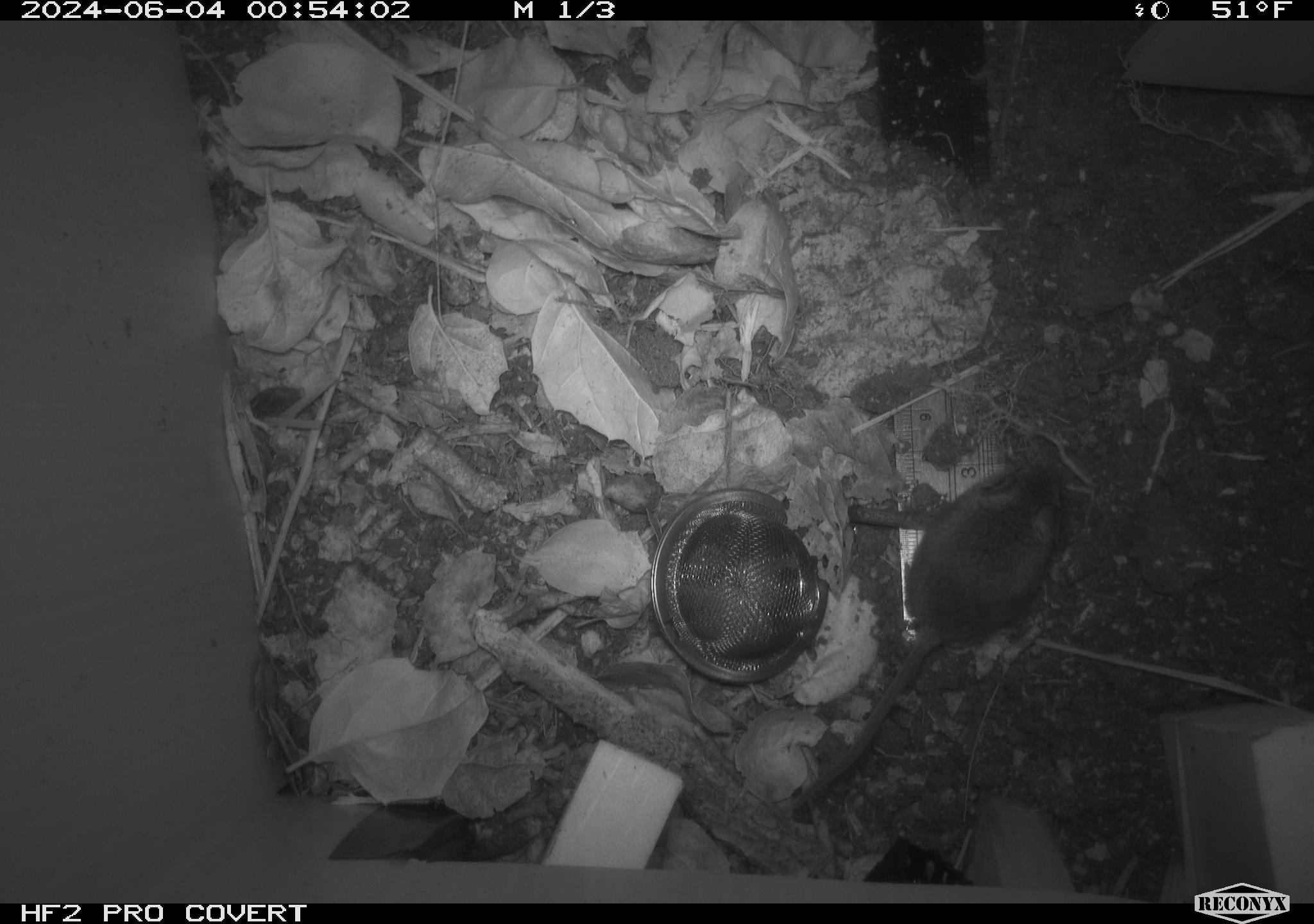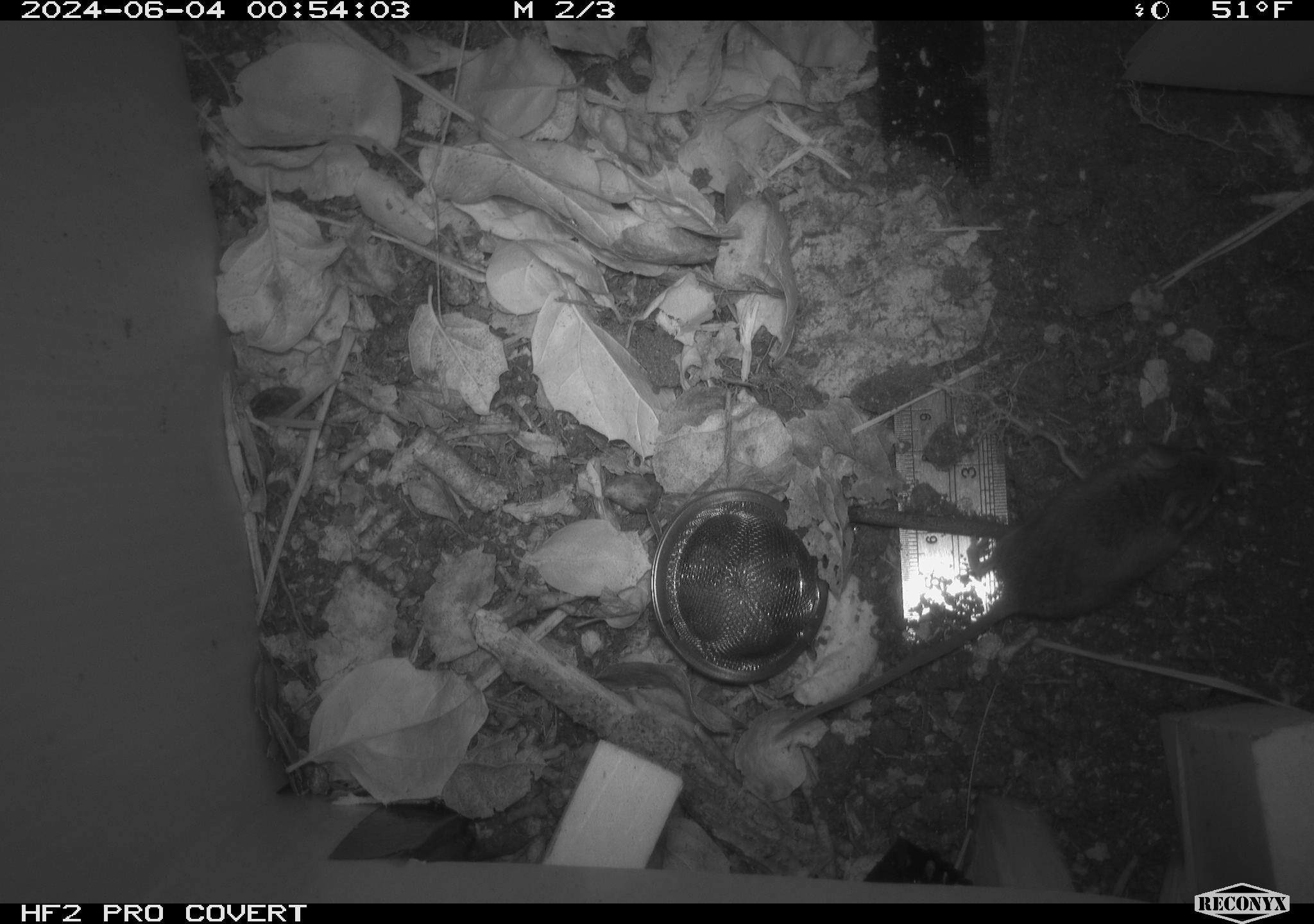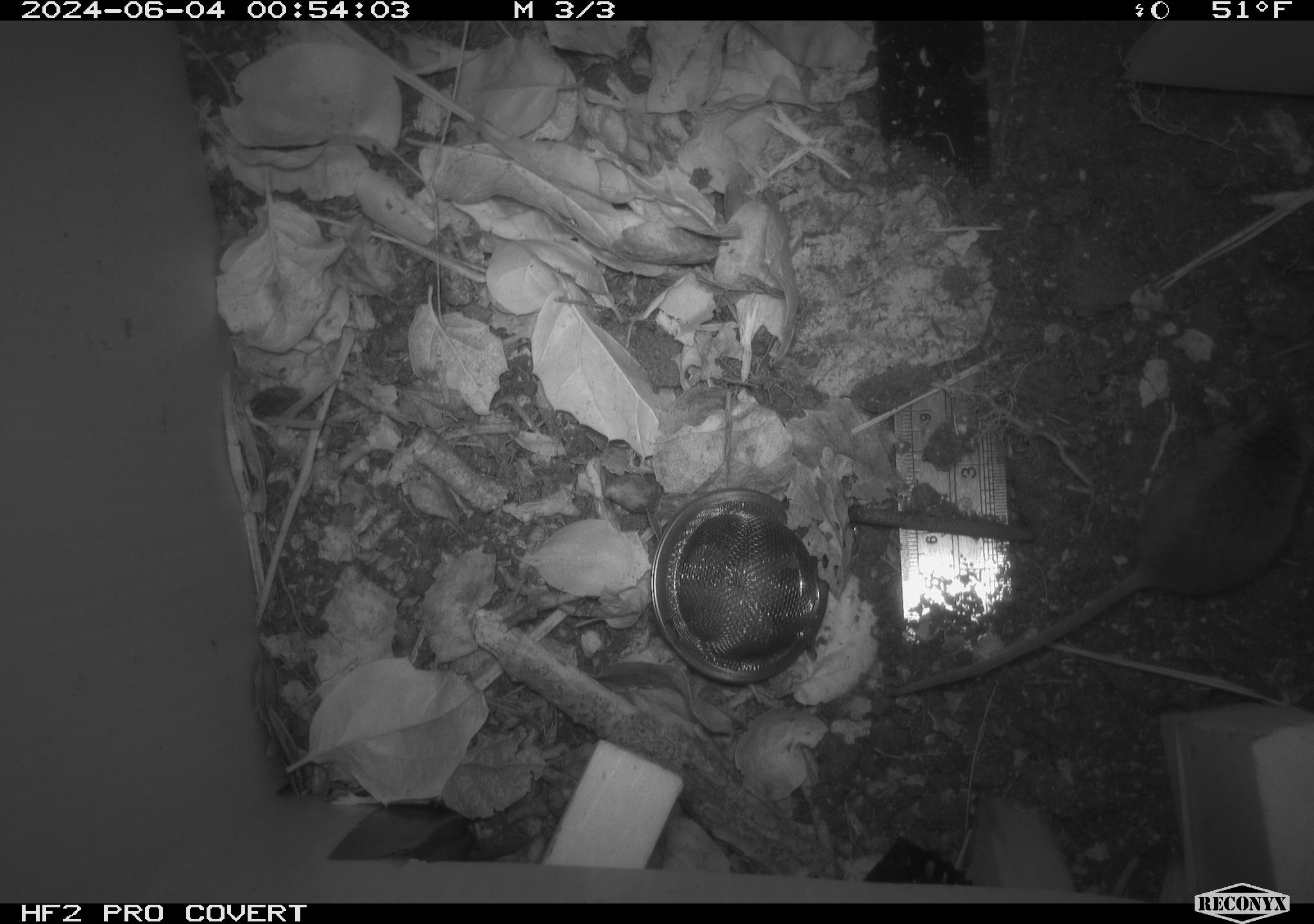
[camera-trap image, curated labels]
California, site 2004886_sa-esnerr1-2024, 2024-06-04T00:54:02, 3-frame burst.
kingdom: Animalia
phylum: Chordata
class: Mammalia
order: Rodentia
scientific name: Rodentia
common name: rodent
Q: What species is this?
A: Rodent (Rodentia).